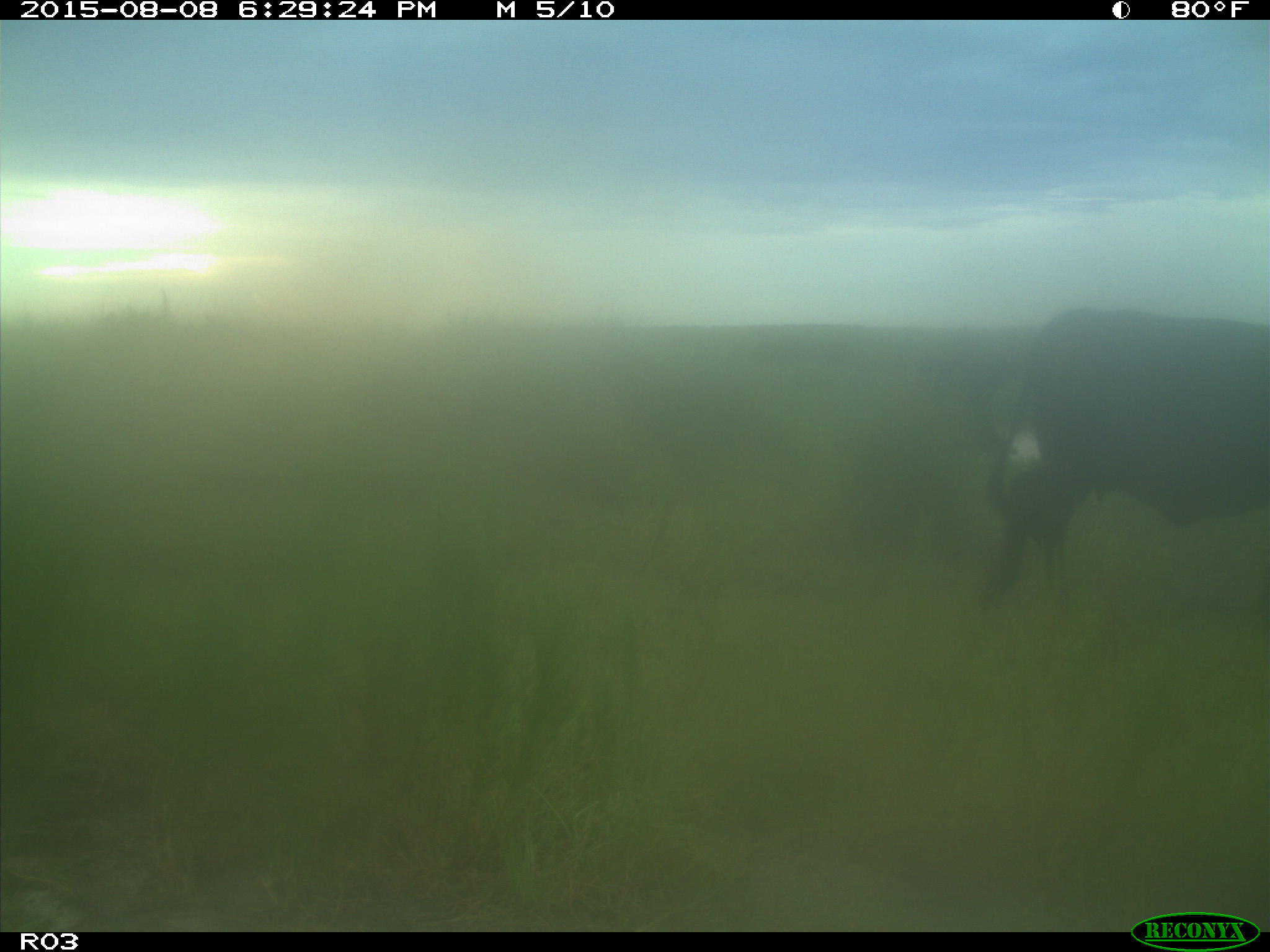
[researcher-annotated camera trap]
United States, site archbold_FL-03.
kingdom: Animalia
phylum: Chordata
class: Mammalia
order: Artiodactyla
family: Bovidae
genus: Bos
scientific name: Bos taurus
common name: domestic cow